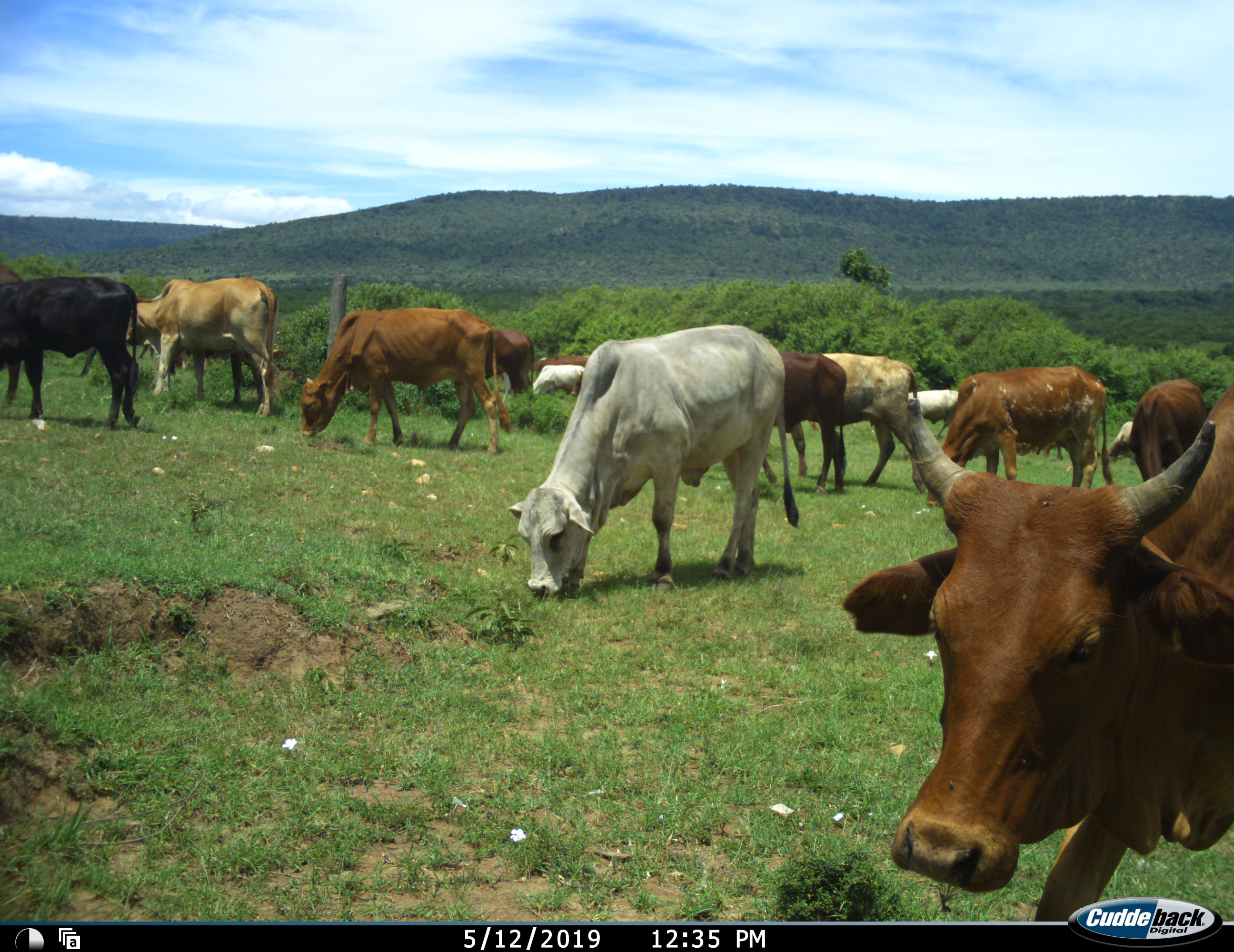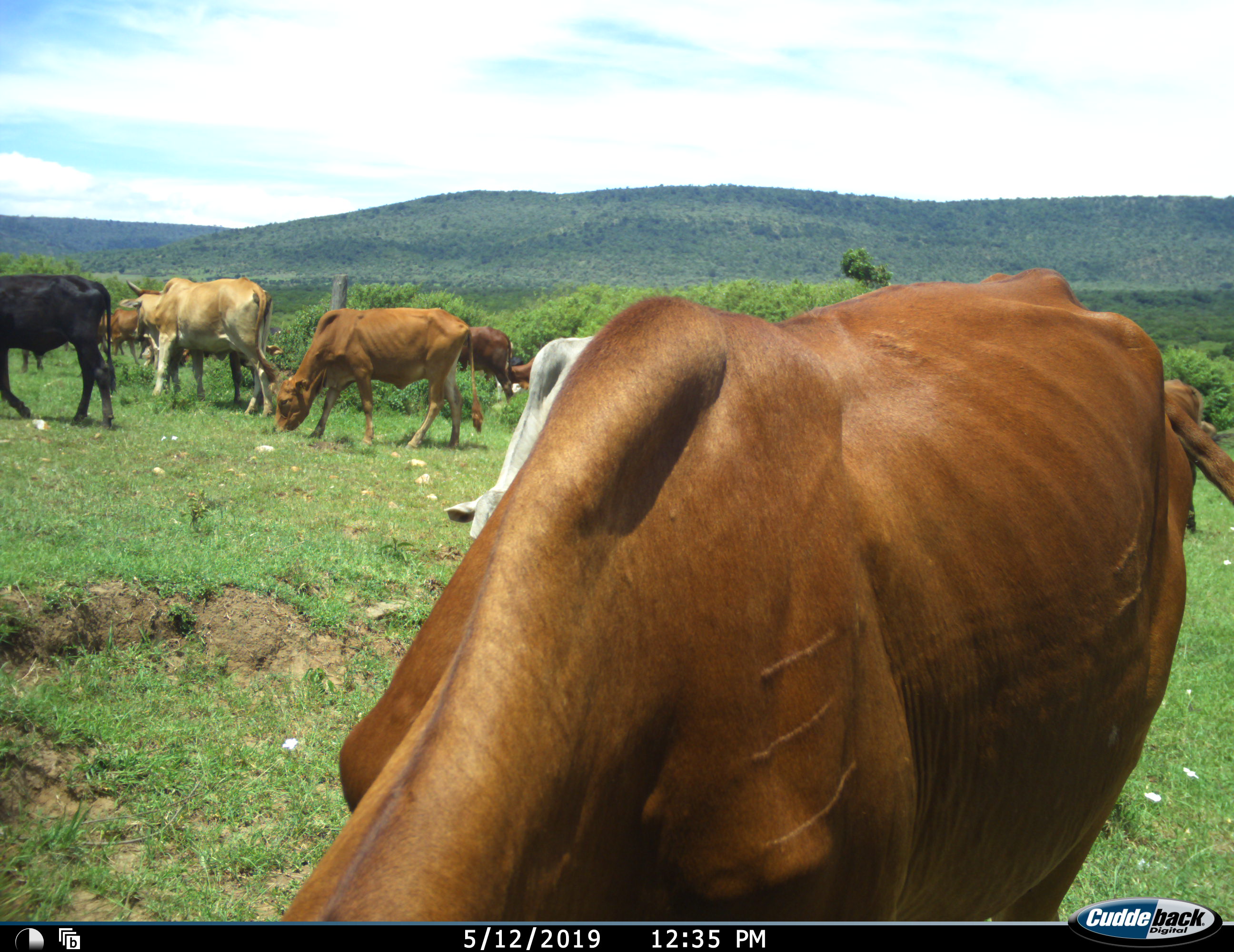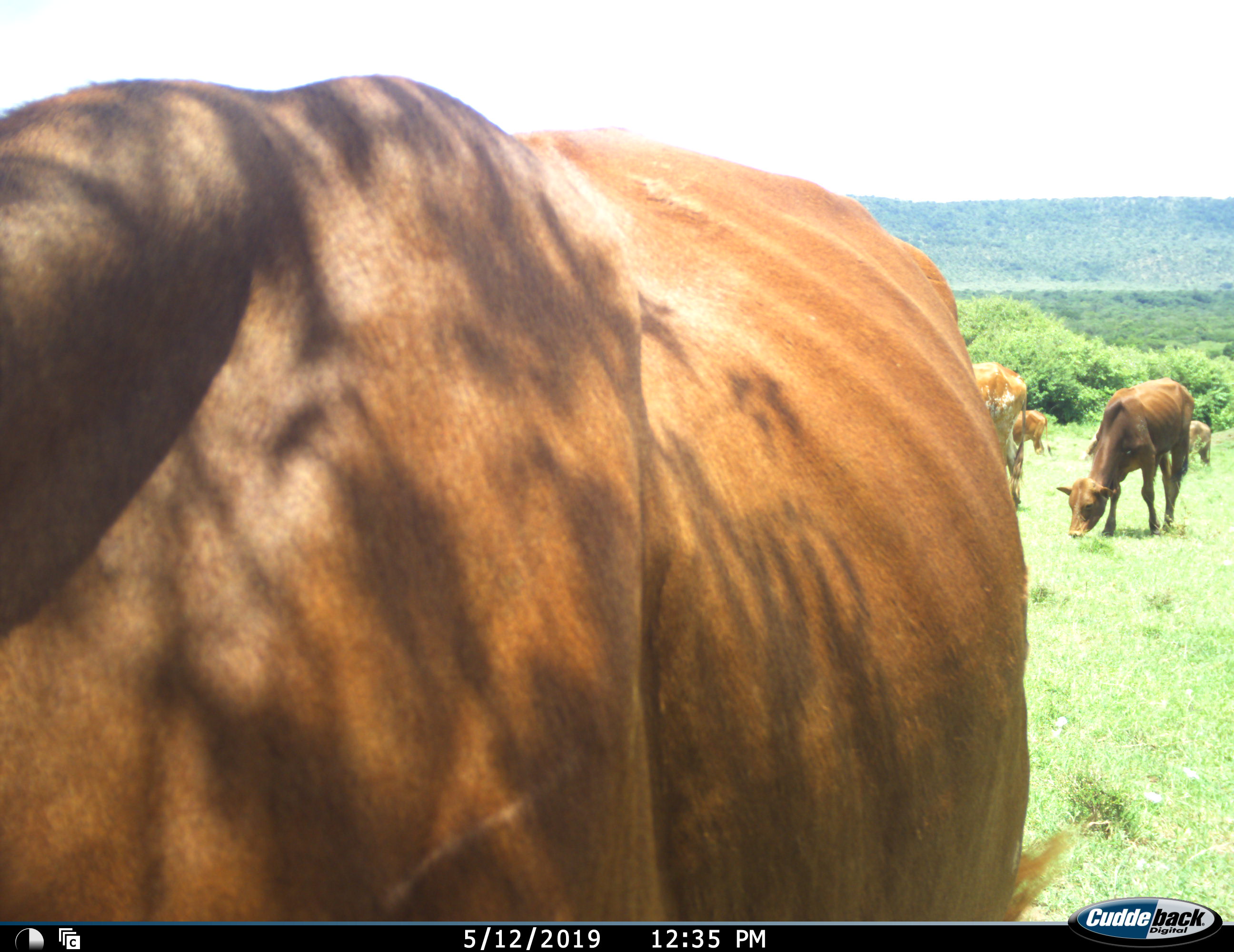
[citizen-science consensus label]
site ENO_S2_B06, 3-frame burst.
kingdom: Animalia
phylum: Chordata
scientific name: Vertebrata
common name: domestic animal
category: domesticanimal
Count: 11-50.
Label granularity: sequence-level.